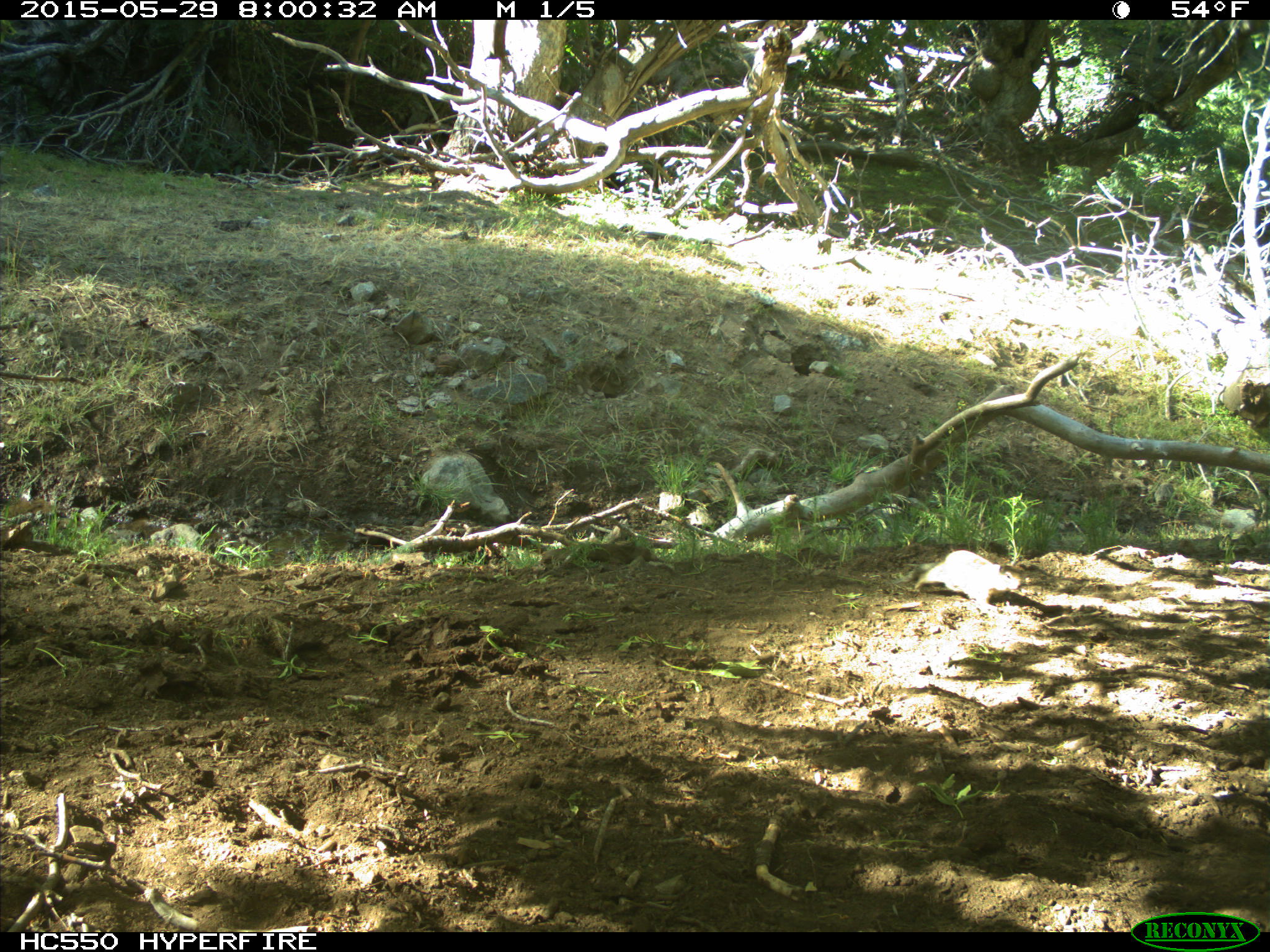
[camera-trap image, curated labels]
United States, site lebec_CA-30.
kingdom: Animalia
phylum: Chordata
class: Mammalia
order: Rodentia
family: Sciuridae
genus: Otospermophilus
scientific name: Otospermophilus beecheyi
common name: california ground squirrel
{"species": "Otospermophilus beecheyi (california ground squirrel)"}